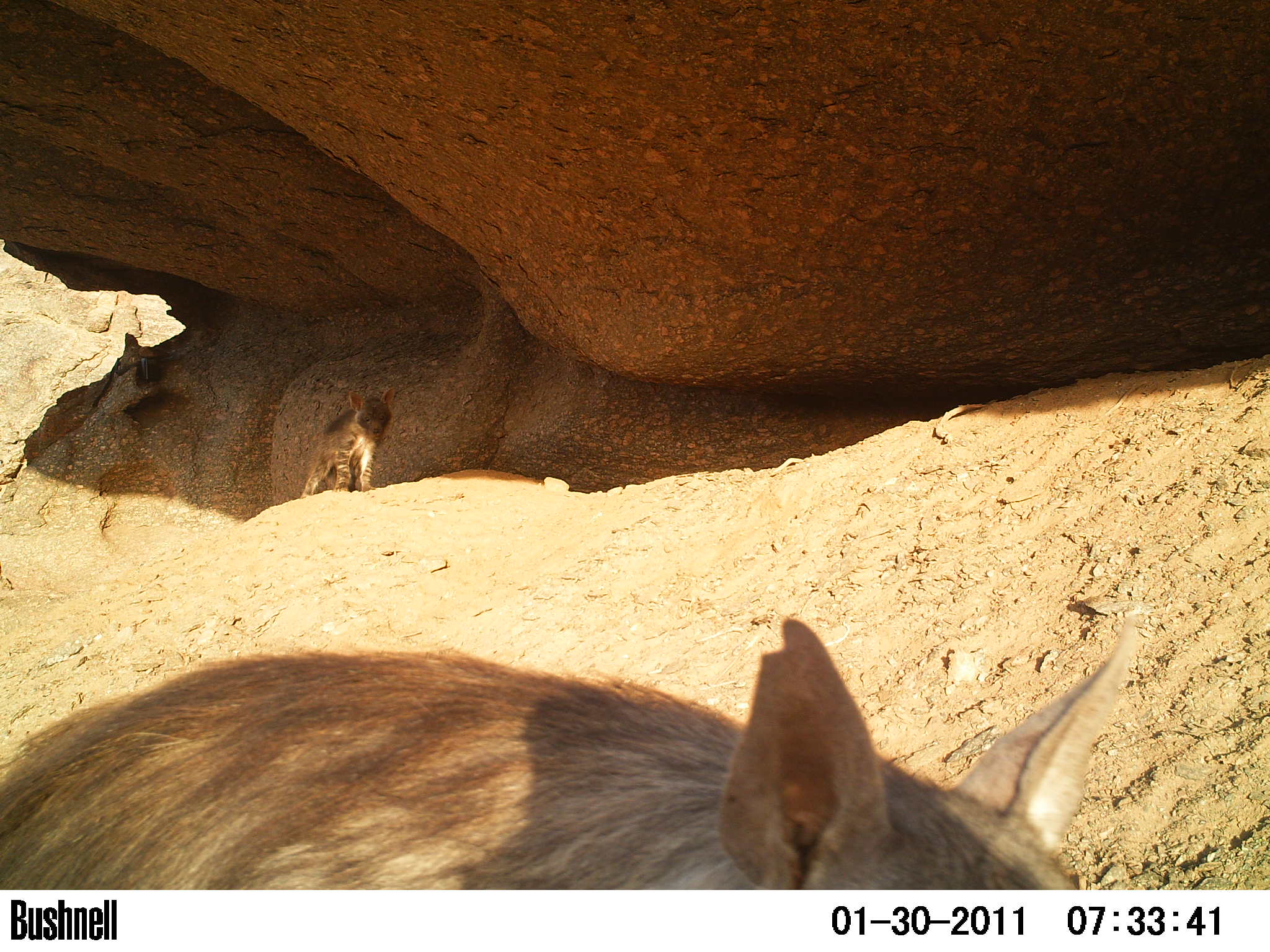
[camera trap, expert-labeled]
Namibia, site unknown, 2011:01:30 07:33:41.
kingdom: Animalia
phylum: Chordata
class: Mammalia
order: Carnivora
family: Hyaenidae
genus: Parahyaena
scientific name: Parahyaena brunnea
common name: brown hyena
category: hyaena brunnea